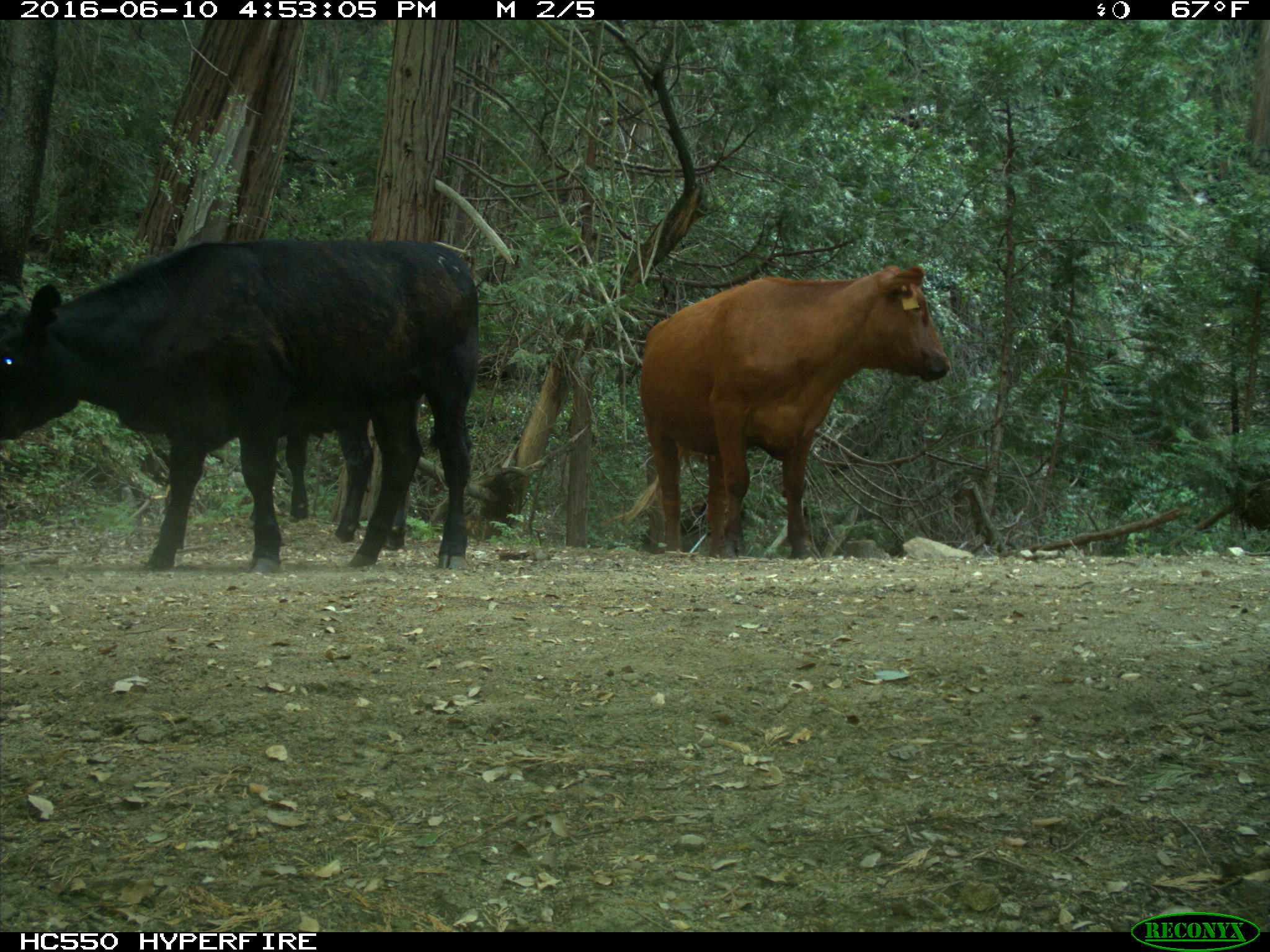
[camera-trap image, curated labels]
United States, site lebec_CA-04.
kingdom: Animalia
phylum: Chordata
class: Mammalia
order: Artiodactyla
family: Bovidae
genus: Bos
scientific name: Bos taurus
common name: domestic cow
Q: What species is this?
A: Bos taurus (domestic cow).